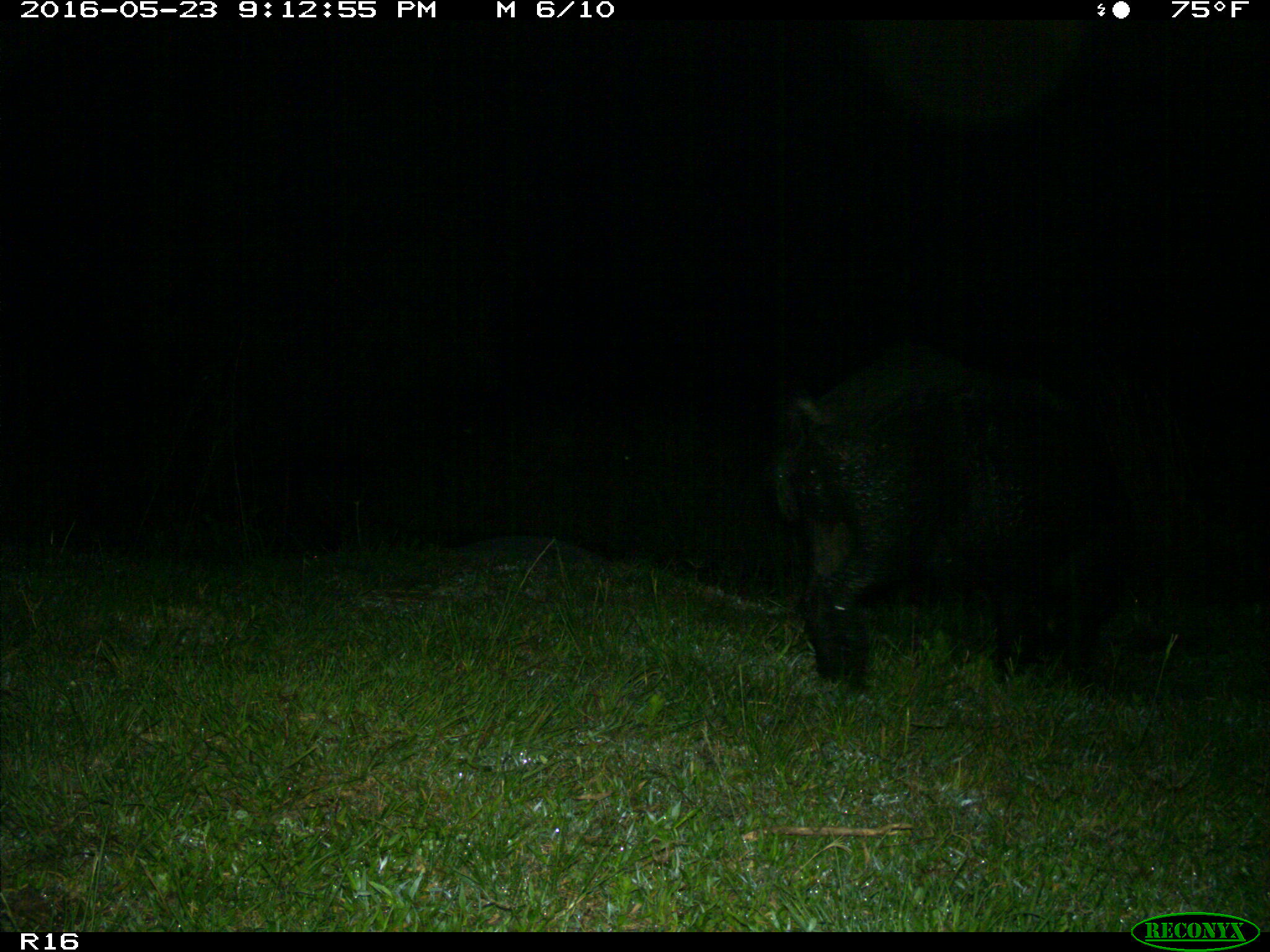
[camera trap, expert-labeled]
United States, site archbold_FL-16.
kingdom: Animalia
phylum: Chordata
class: Mammalia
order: Artiodactyla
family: Suidae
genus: Sus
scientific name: Sus scrofa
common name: wild boar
Sus scrofa (wild boar).